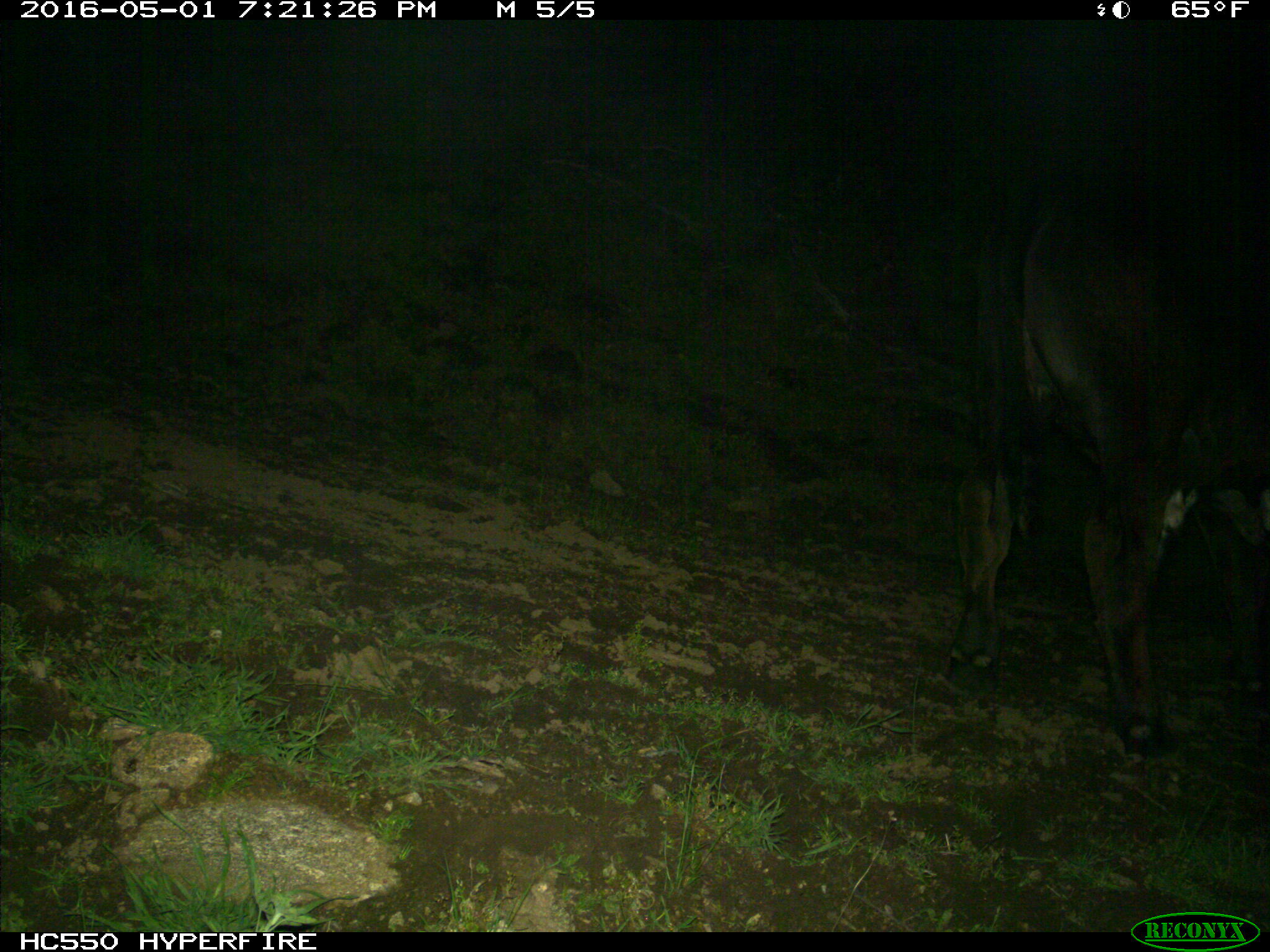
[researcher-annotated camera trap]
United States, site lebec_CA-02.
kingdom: Animalia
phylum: Chordata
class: Mammalia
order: Artiodactyla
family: Bovidae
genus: Bos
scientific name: Bos taurus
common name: domestic cow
Bos taurus (domestic cow).